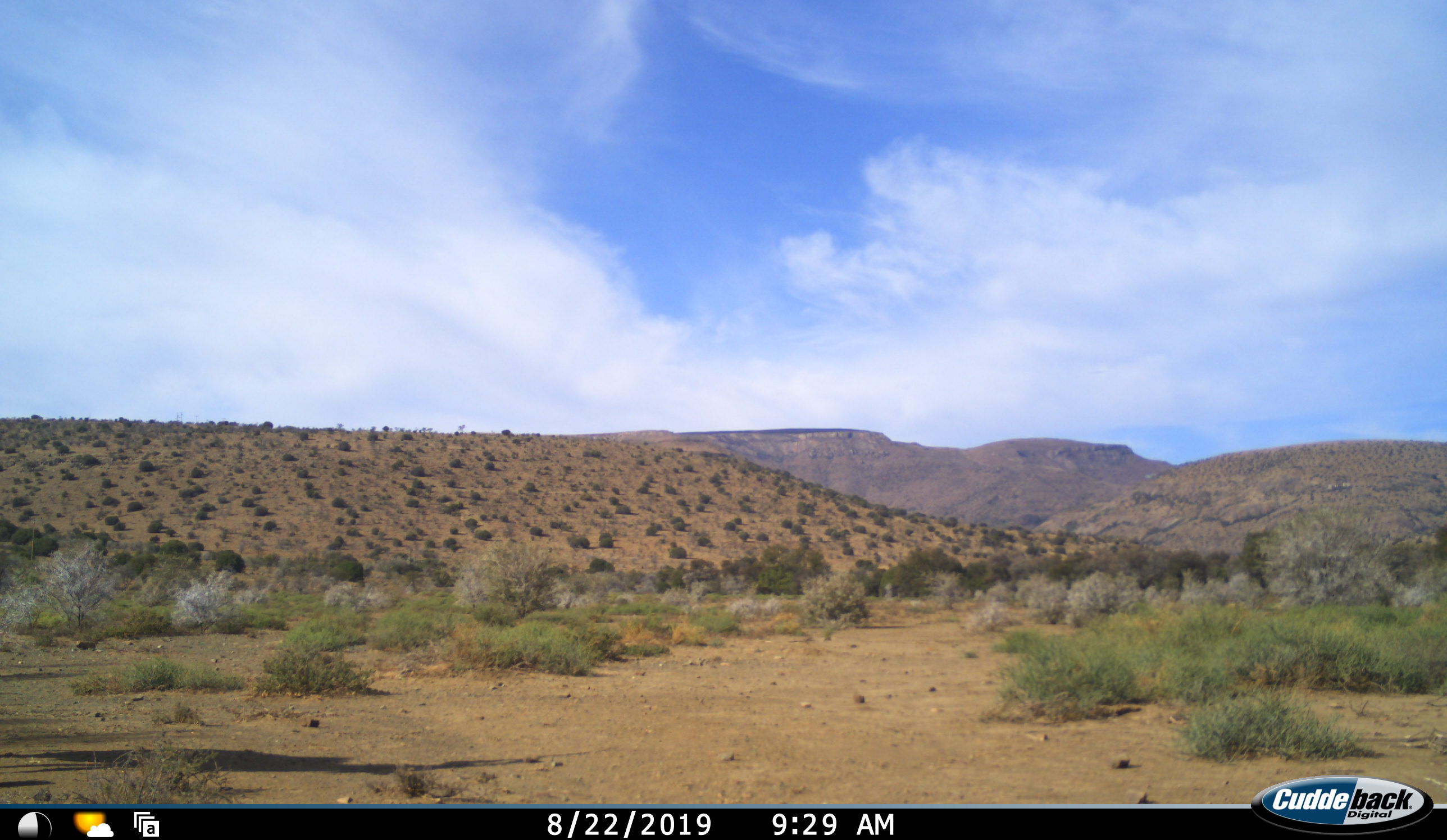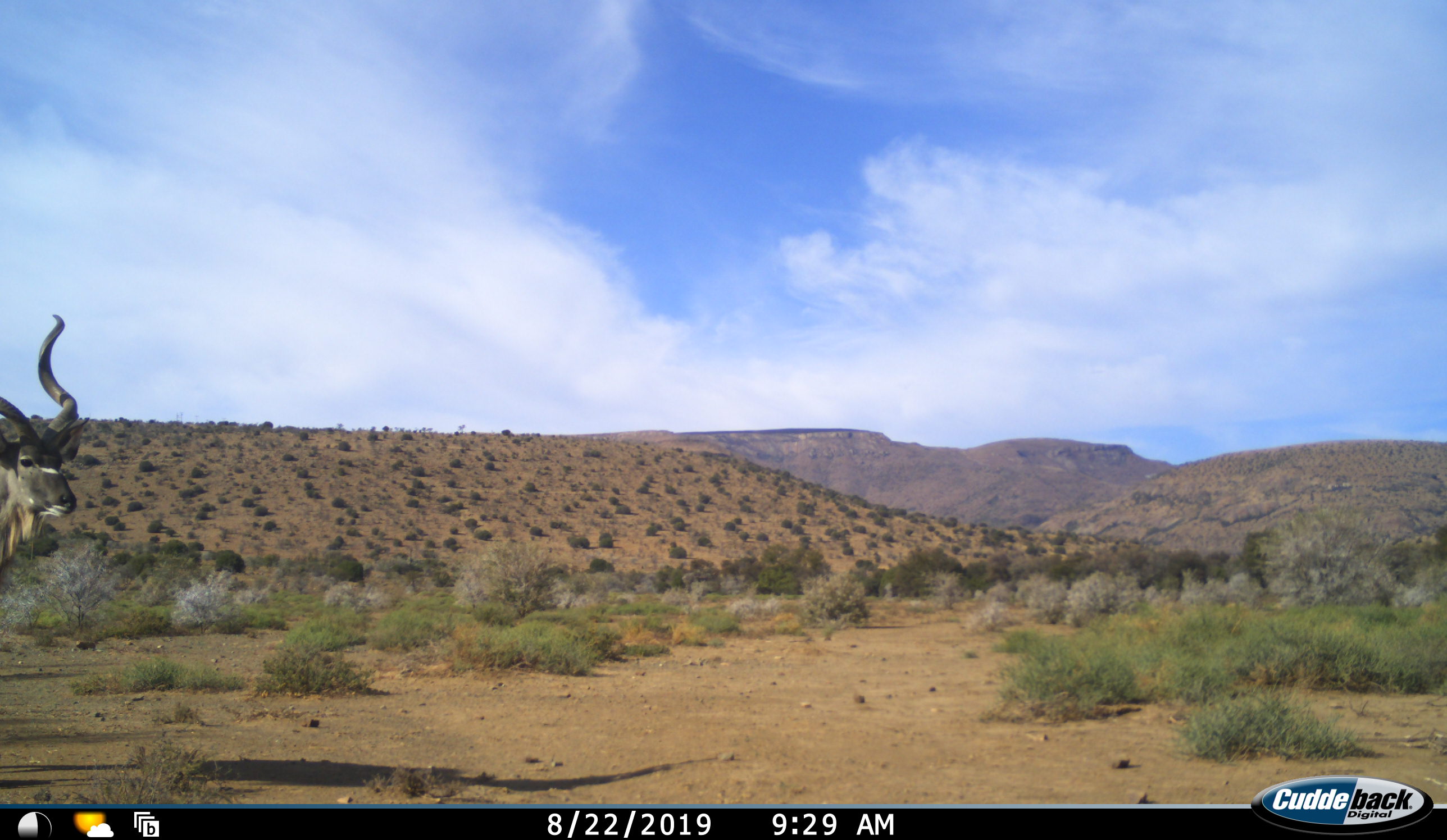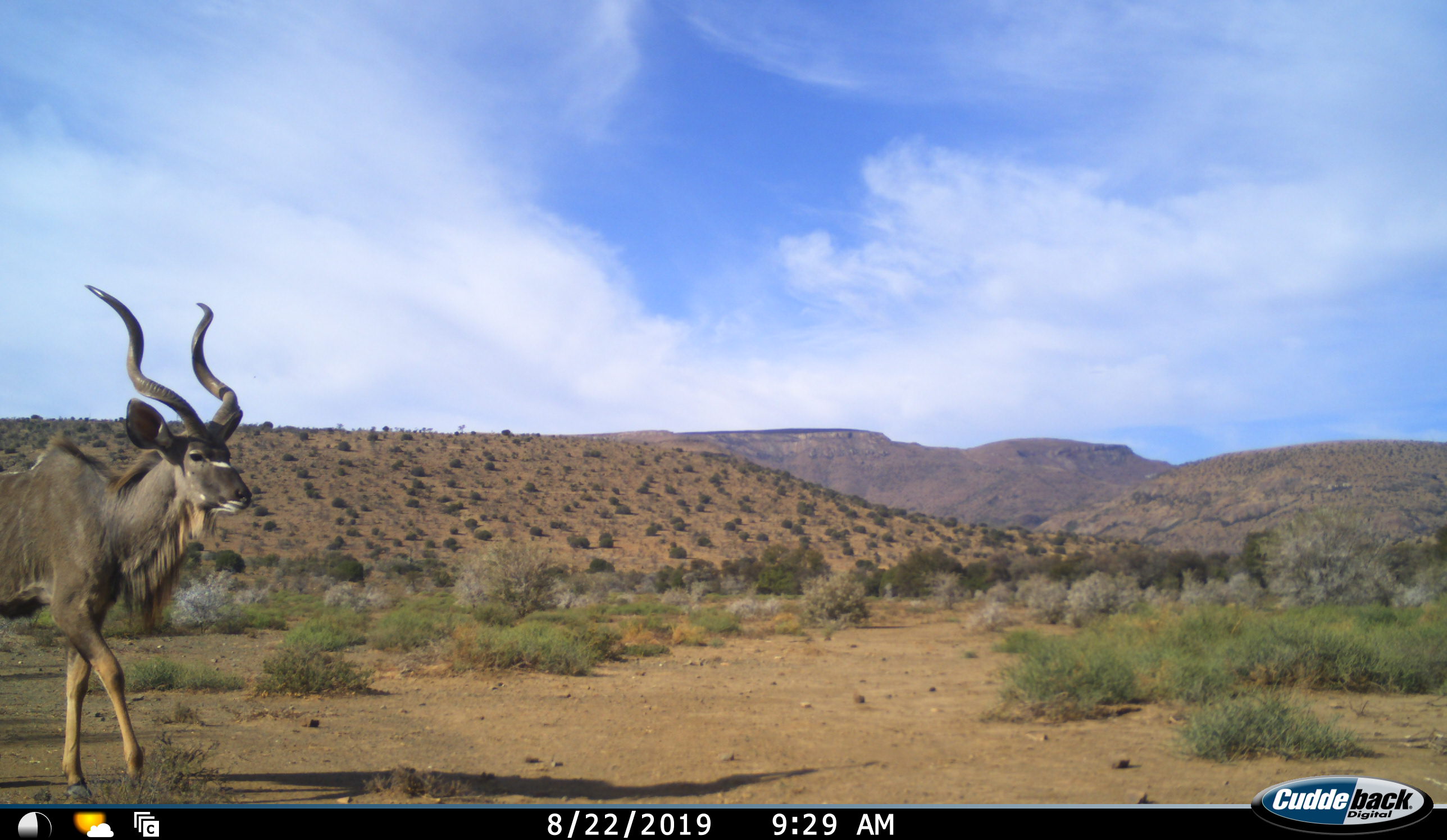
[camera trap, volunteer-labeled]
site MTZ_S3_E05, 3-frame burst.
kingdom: Animalia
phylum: Chordata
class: Mammalia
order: Artiodactyla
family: Bovidae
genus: Tragelaphus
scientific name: Tragelaphus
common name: kudu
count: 1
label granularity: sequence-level